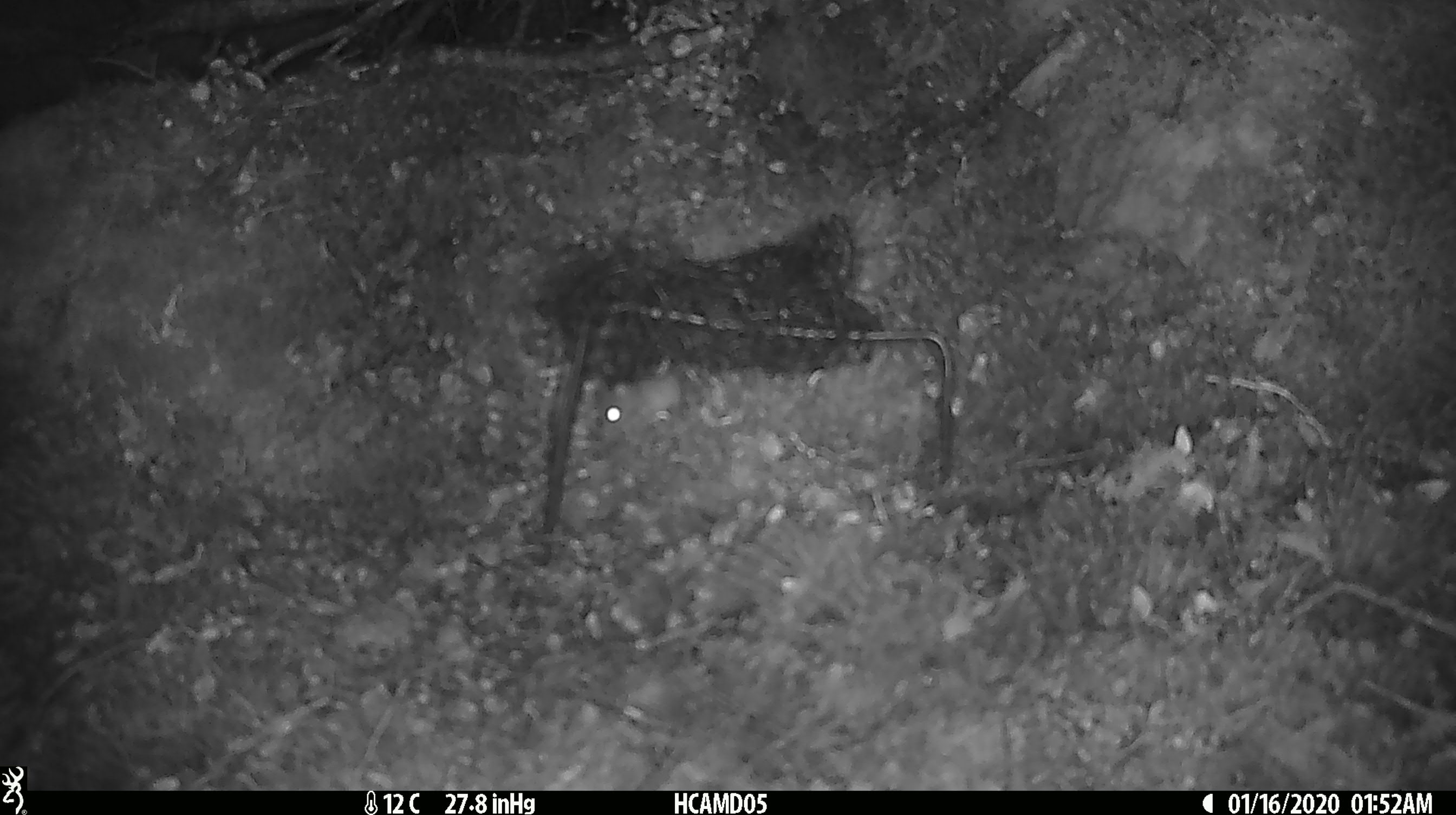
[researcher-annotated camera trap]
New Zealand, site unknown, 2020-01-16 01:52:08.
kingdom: Animalia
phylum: Chordata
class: Mammalia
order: Rodentia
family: Muridae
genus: Mus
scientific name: Mus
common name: mouse